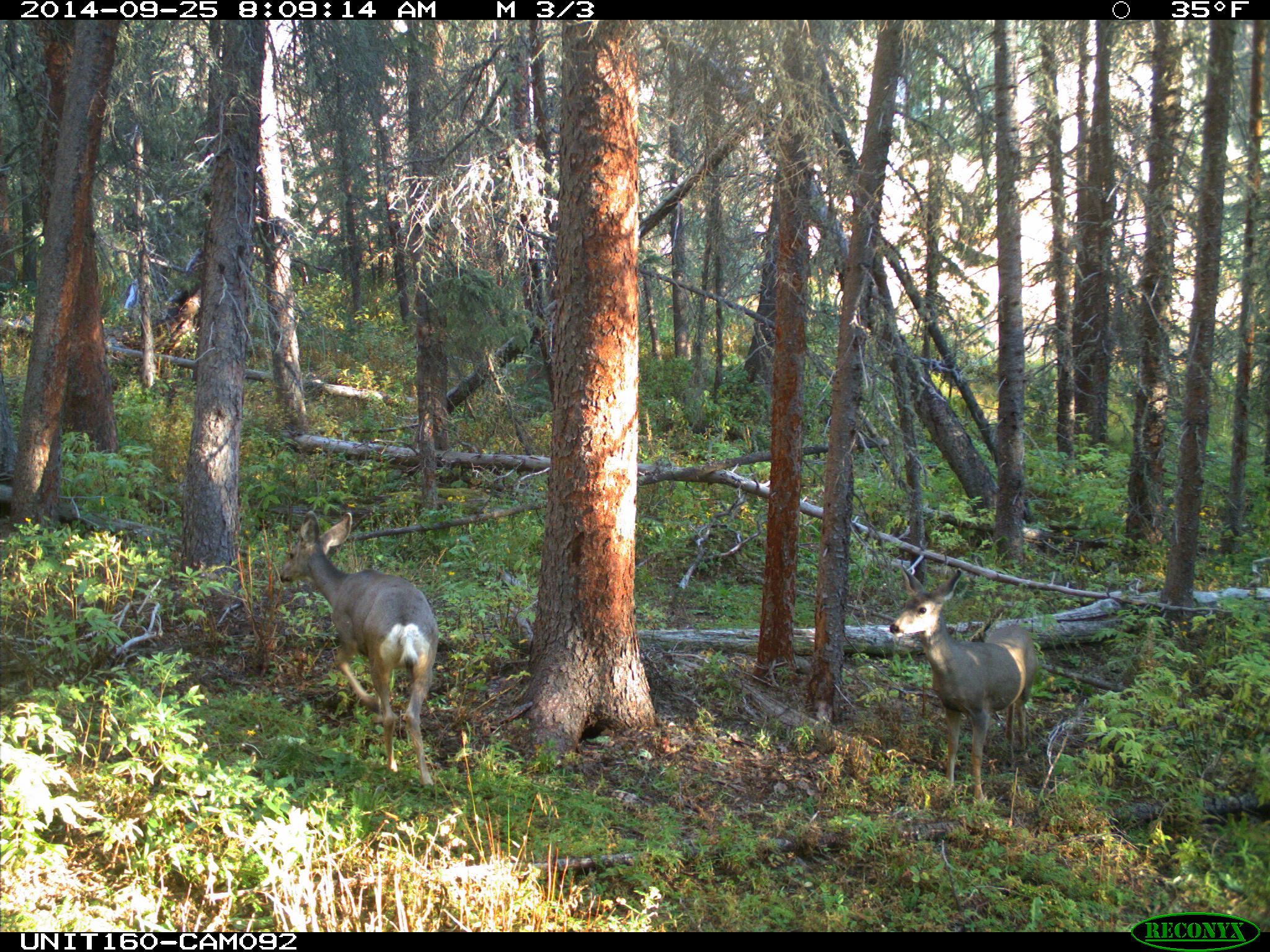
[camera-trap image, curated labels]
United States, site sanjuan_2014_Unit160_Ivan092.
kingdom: Animalia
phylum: Chordata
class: Mammalia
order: Artiodactyla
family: Cervidae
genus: Odocoileus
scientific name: Odocoileus hemionus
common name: mule deer